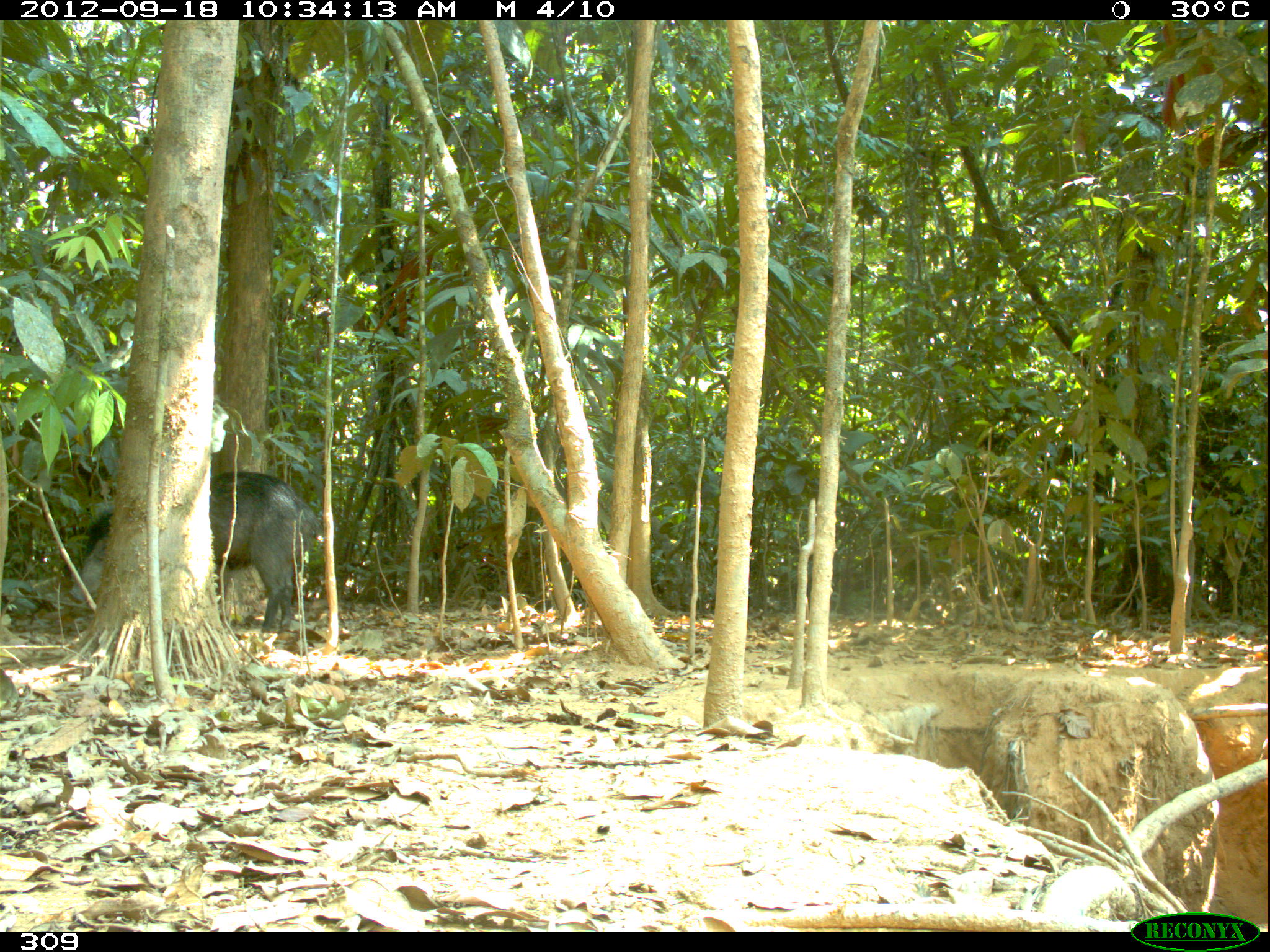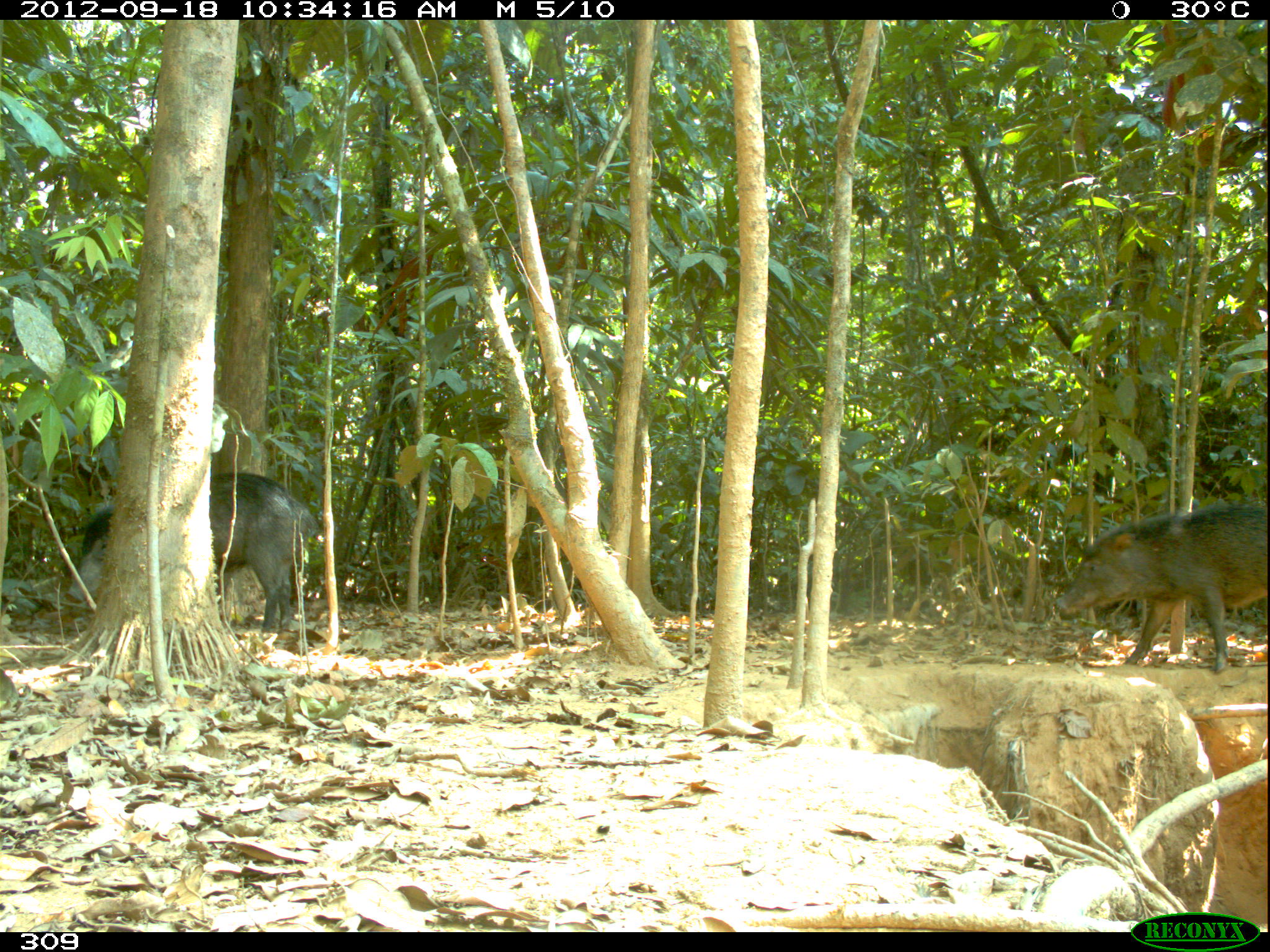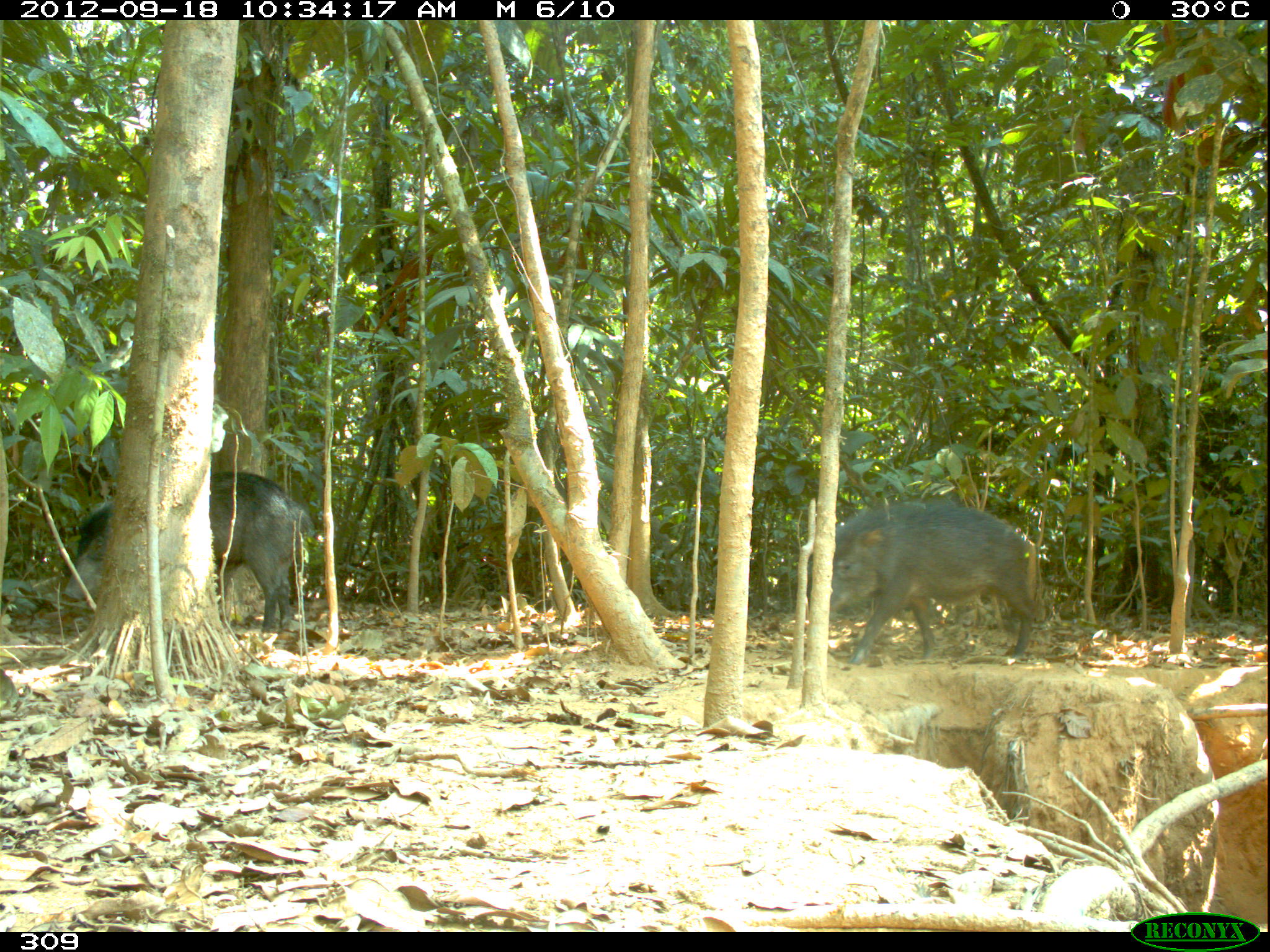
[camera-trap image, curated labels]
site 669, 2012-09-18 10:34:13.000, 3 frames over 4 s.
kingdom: Animalia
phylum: Chordata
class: Mammalia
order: Artiodactyla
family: Tayassuidae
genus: Tayassu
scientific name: Tayassu pecari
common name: white-lipped peccary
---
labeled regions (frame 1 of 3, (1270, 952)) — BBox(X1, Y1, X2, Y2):
tayassu pecari: BBox(68, 467, 323, 633)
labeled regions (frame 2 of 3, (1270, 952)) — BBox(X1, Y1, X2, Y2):
tayassu pecari: BBox(67, 471, 321, 632); BBox(1054, 504, 1266, 674)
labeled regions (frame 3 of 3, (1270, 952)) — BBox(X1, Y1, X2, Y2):
tayassu pecari: BBox(60, 470, 316, 634); BBox(828, 494, 1038, 665)